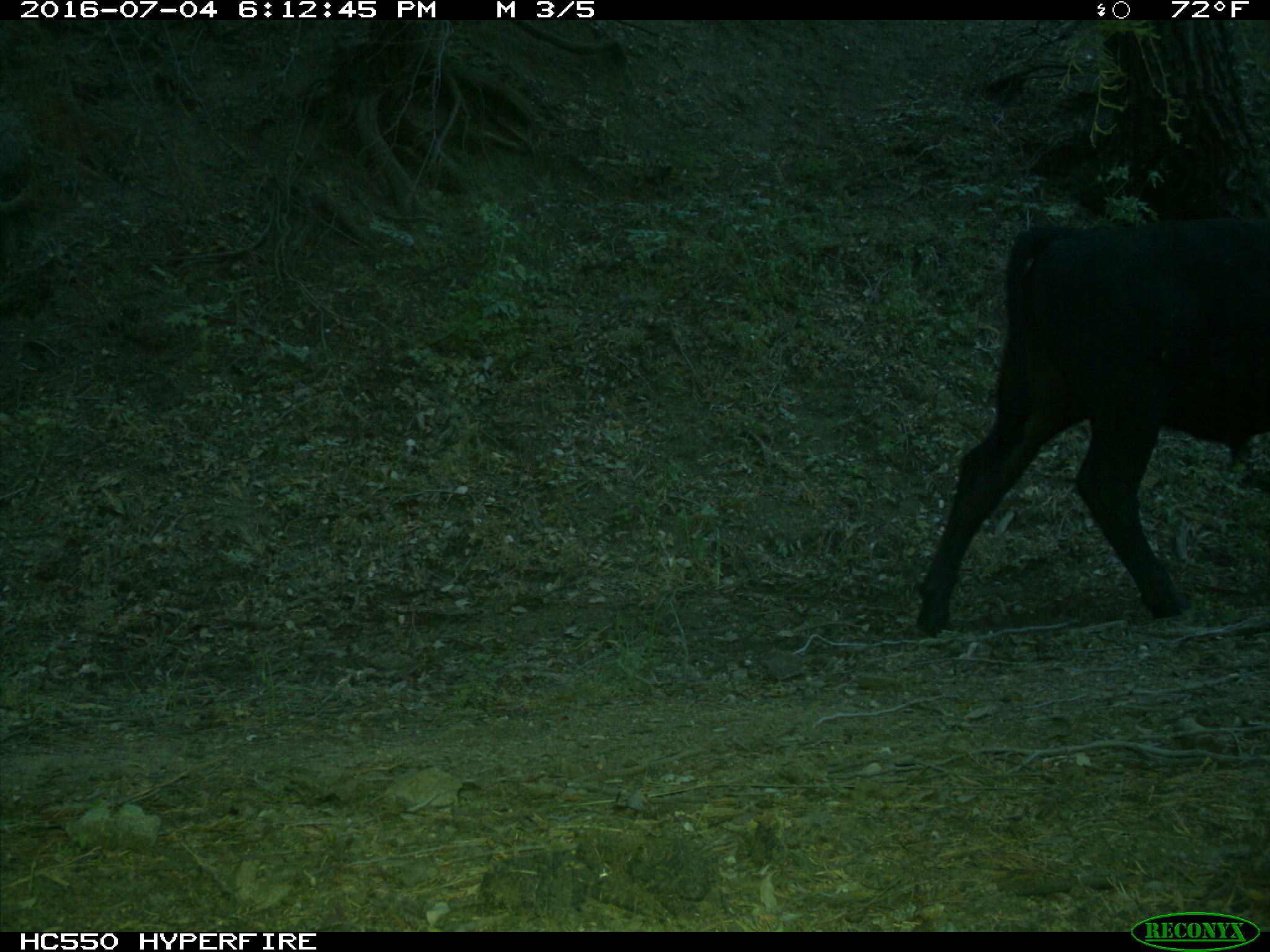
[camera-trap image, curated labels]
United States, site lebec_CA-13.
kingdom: Animalia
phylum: Chordata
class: Mammalia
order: Artiodactyla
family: Bovidae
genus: Bos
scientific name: Bos taurus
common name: domestic cow